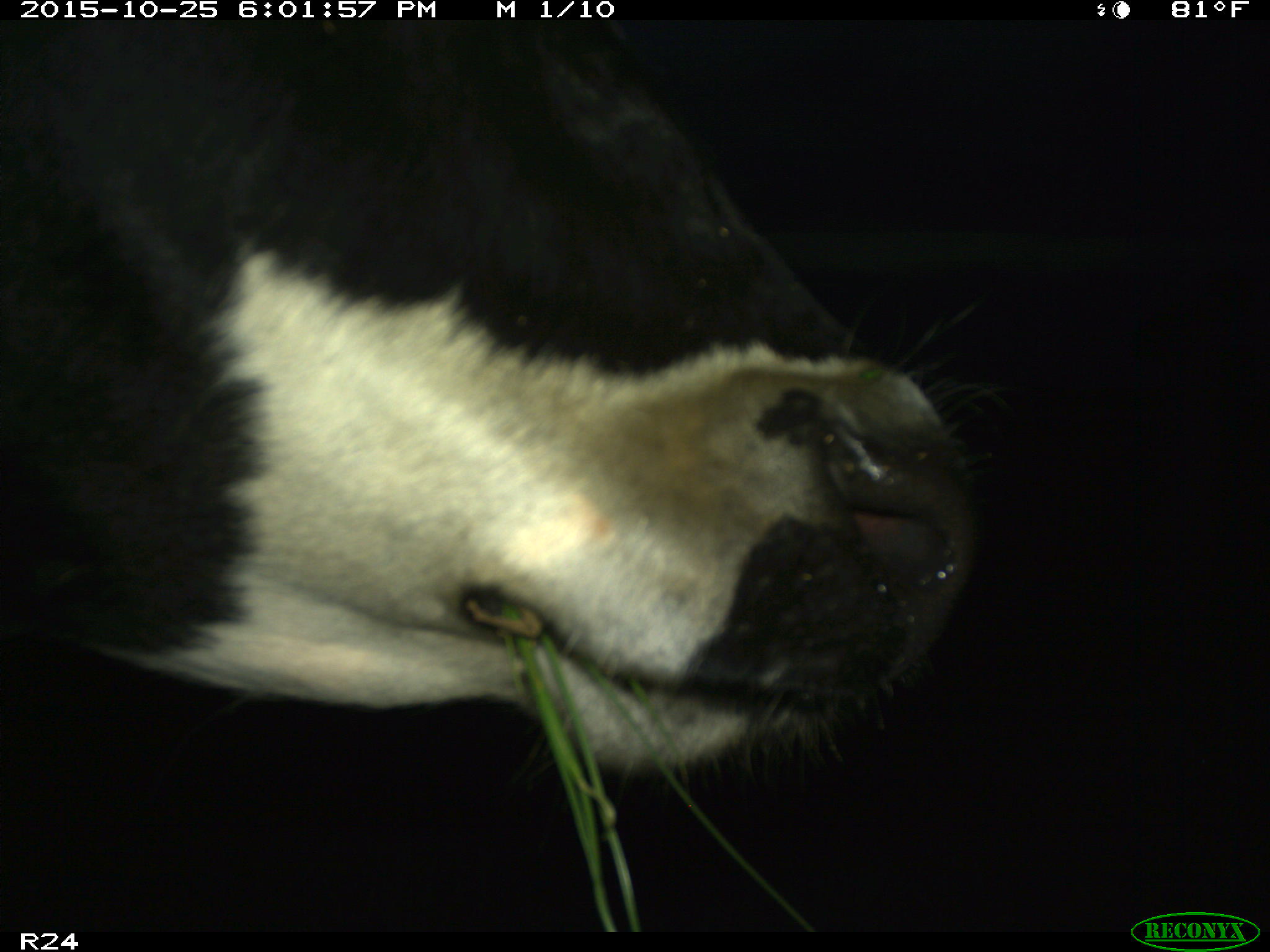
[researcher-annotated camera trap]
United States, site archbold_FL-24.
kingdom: Animalia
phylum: Chordata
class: Mammalia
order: Artiodactyla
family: Bovidae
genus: Bos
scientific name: Bos taurus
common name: domestic cow